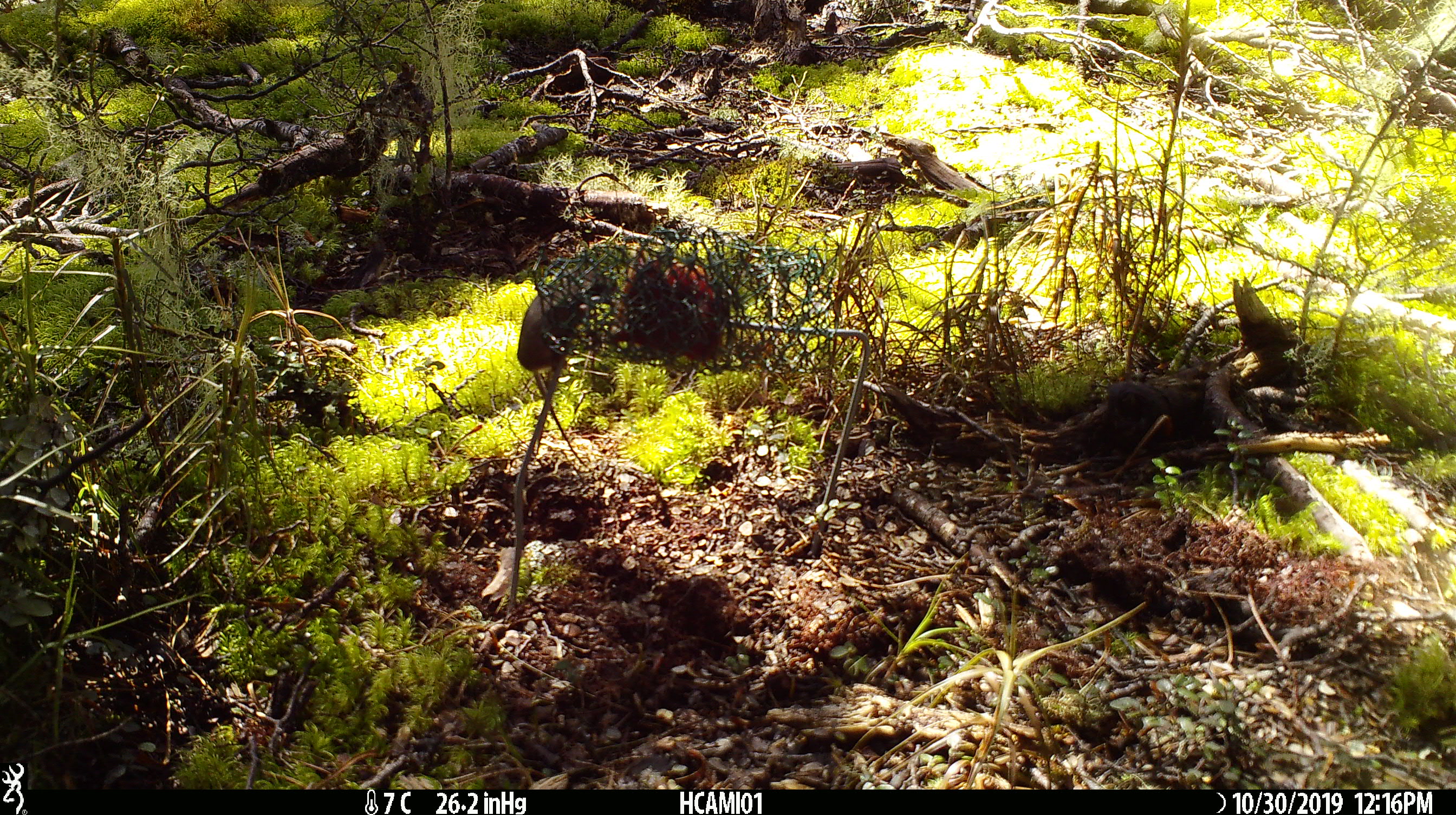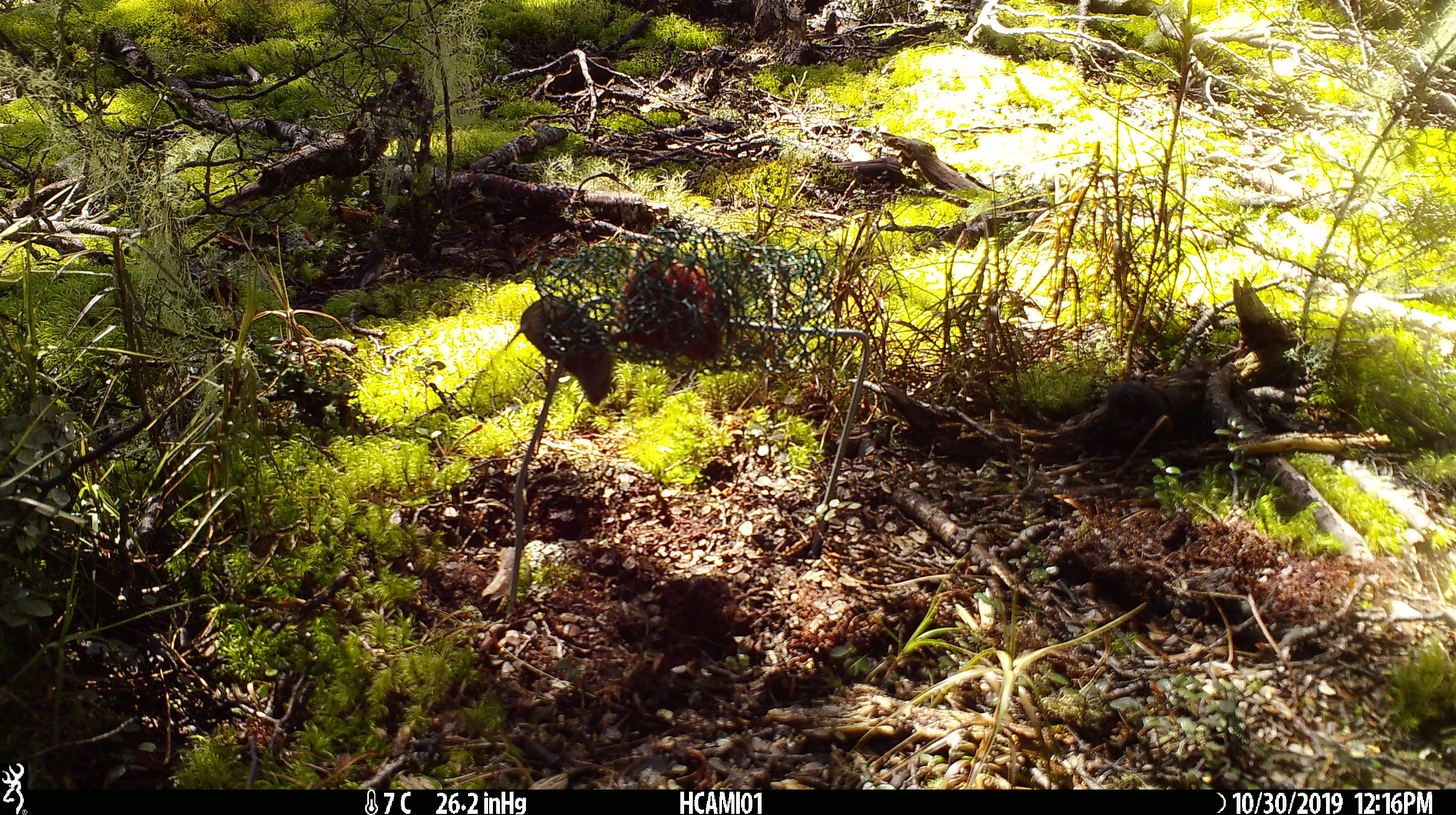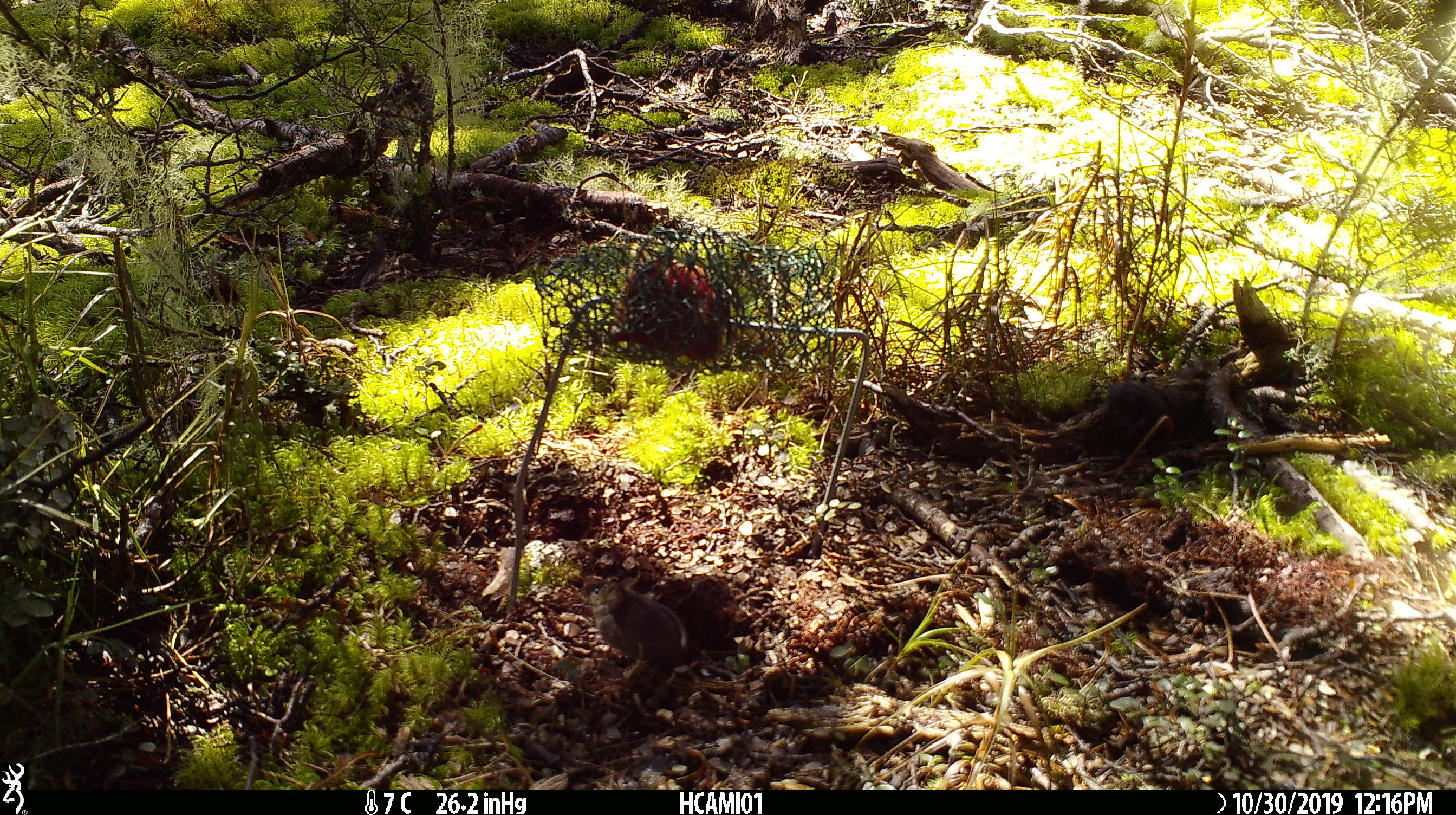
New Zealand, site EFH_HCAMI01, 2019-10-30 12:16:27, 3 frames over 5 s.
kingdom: Animalia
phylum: Chordata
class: Mammalia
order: Rodentia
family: Muridae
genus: Mus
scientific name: Mus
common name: mouse